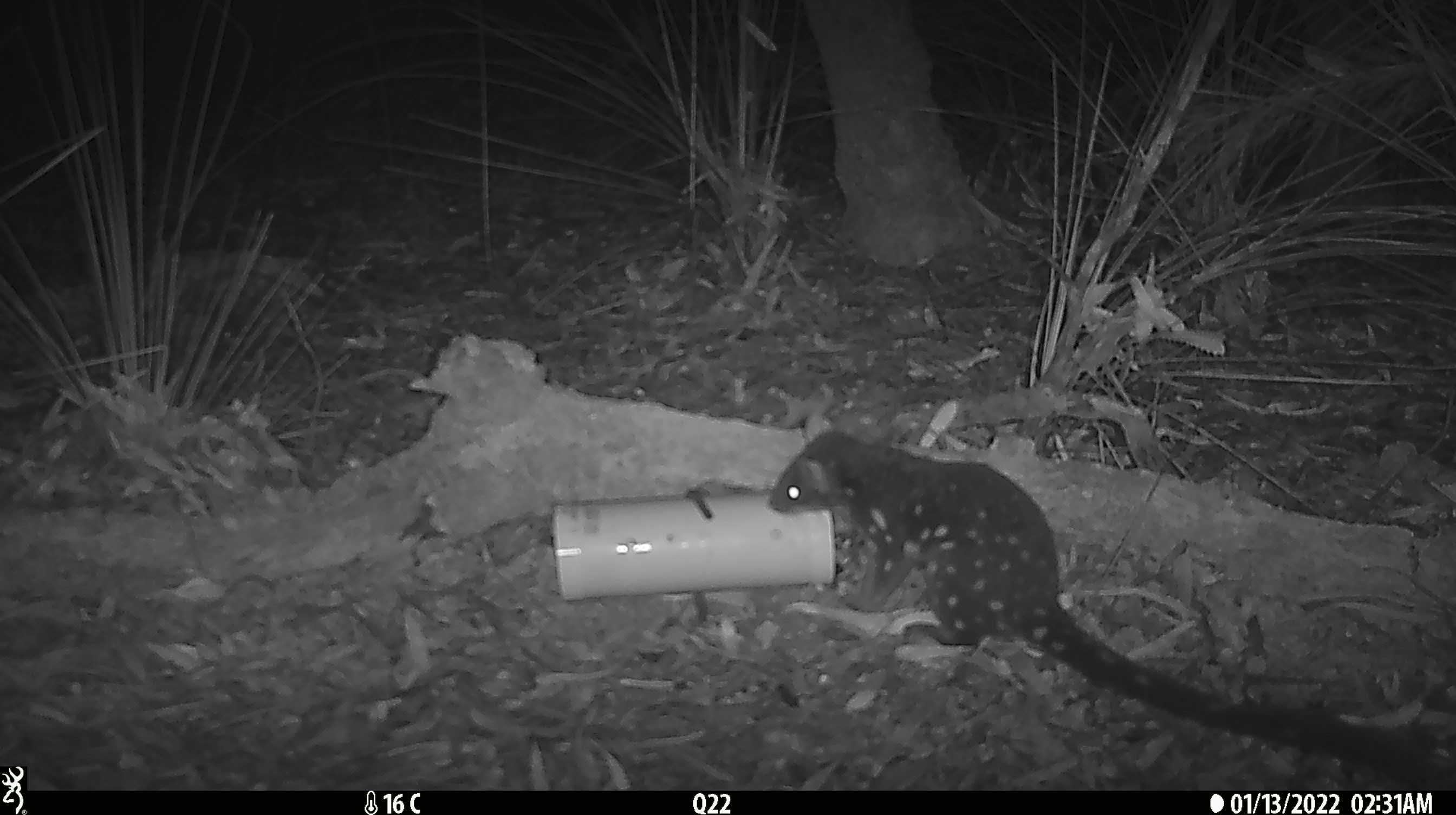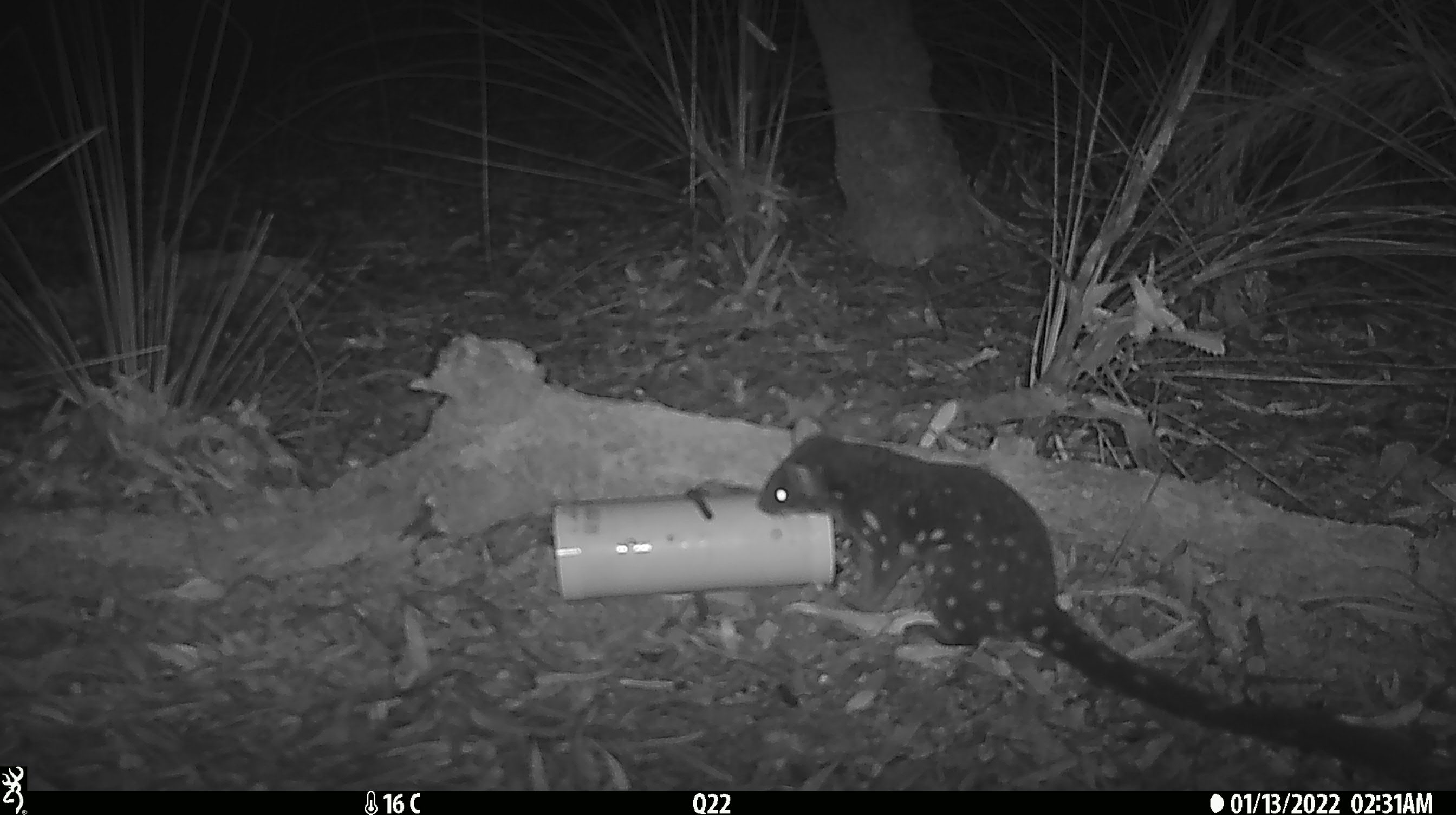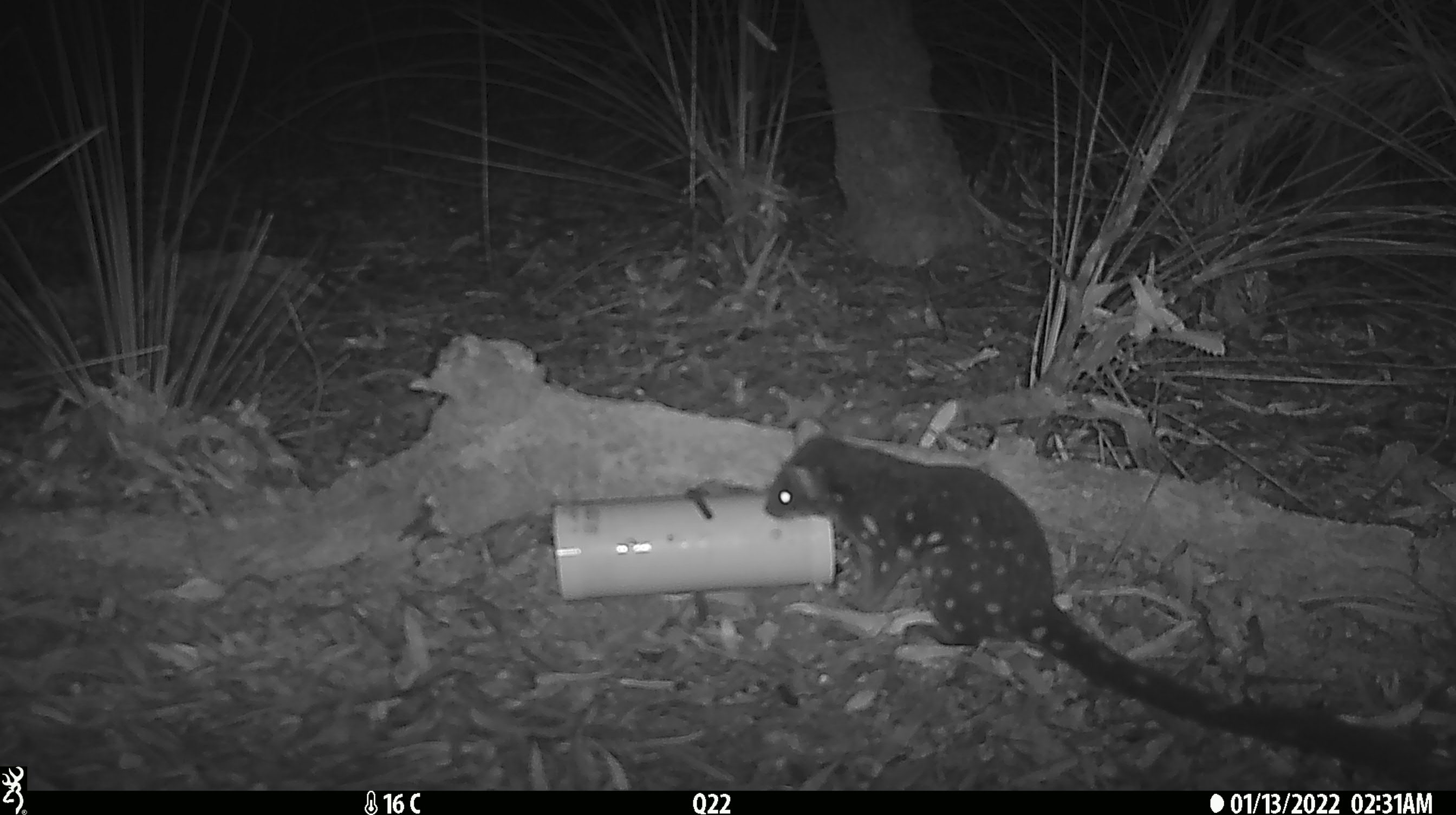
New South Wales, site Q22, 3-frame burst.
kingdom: Animalia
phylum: Chordata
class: Mammalia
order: Dasyuromorphia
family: Dasyuridae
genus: Dasyurus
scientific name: Dasyurus maculatus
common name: spotted-tailed quoll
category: quoll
Quoll (spotted-tailed quoll) (Dasyurus maculatus).